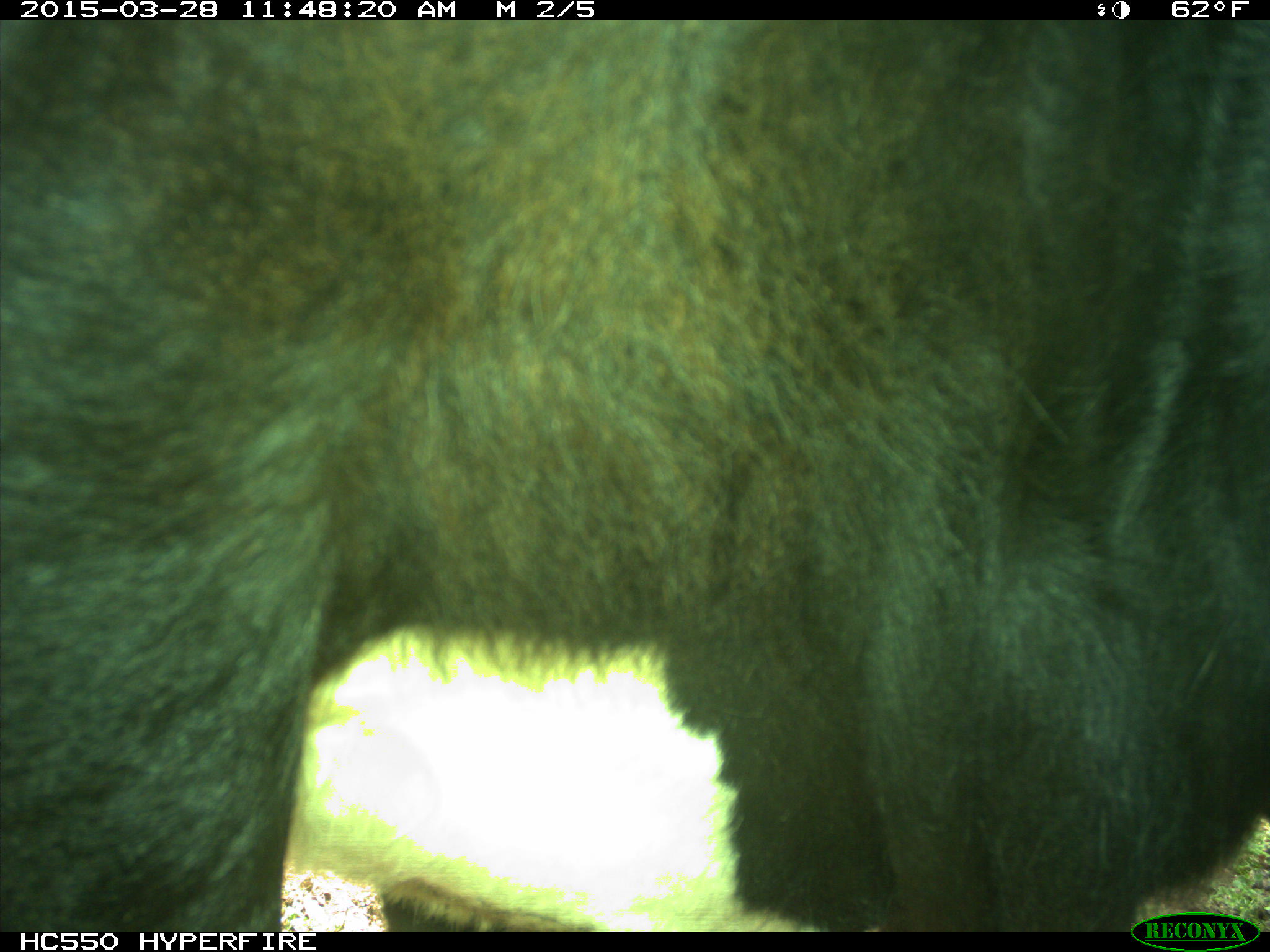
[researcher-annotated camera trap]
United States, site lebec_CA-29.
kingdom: Animalia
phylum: Chordata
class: Mammalia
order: Artiodactyla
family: Bovidae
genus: Bos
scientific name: Bos taurus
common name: domestic cow